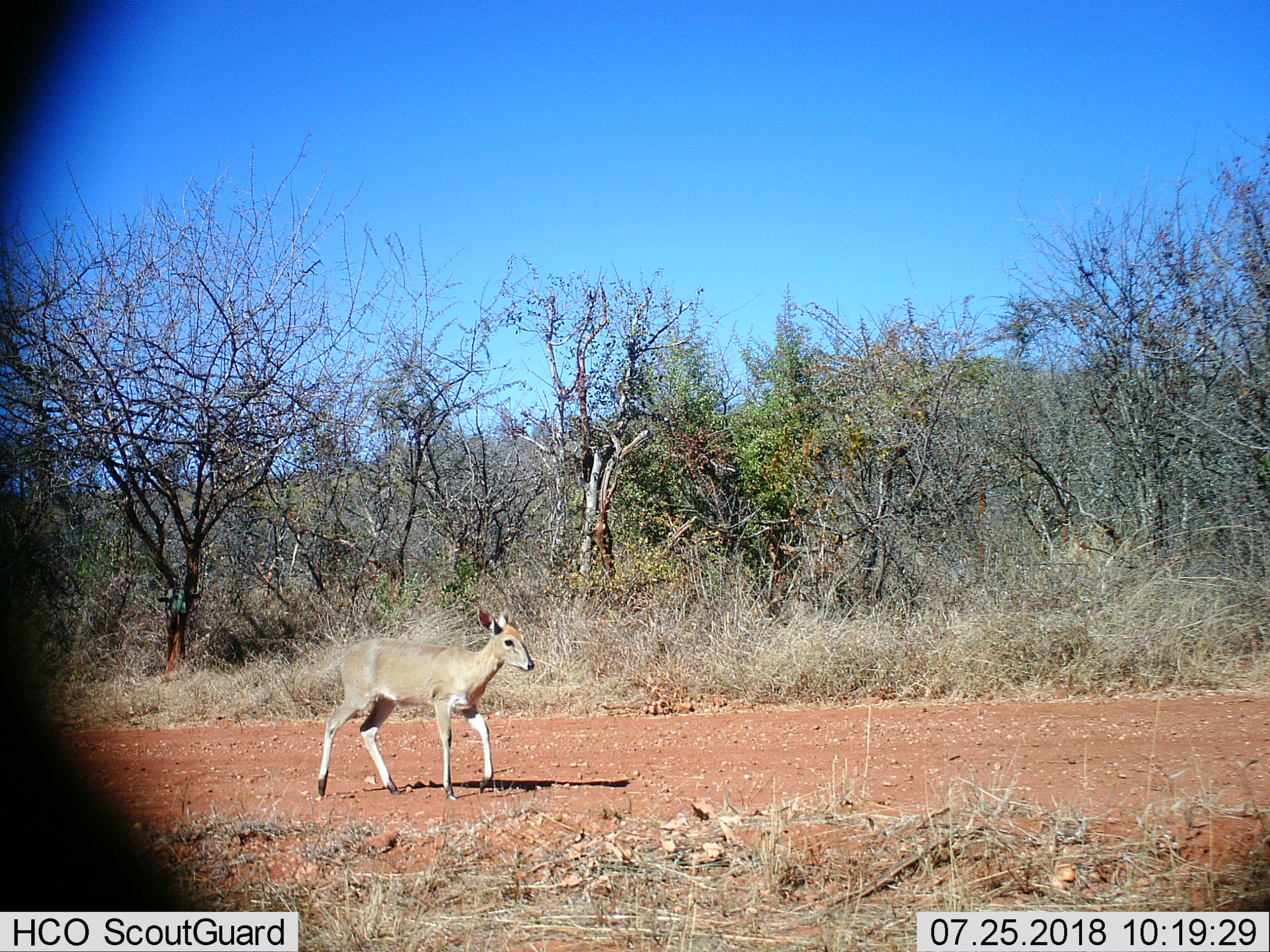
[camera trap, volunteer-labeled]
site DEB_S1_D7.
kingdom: Animalia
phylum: Chordata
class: Mammalia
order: Artiodactyla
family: Bovidae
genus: Sylvicapra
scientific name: Sylvicapra grimmia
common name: common duiker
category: duikercommongrey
Duikercommongrey (common duiker) (Sylvicapra grimmia), count 1. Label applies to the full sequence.